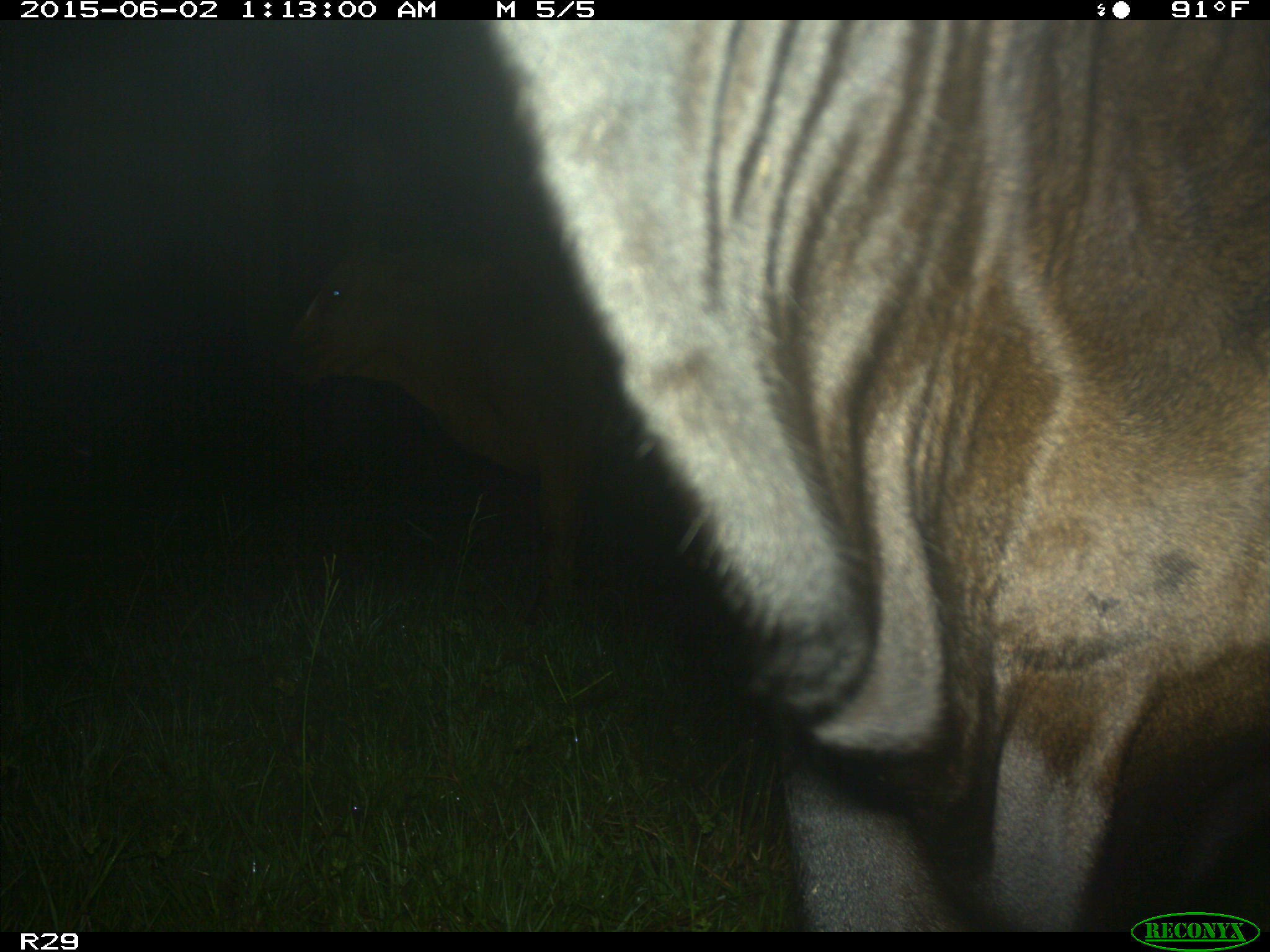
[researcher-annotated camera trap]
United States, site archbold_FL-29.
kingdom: Animalia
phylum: Chordata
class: Mammalia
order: Artiodactyla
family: Bovidae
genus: Bos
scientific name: Bos taurus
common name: domestic cow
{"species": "Bos taurus (domestic cow)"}